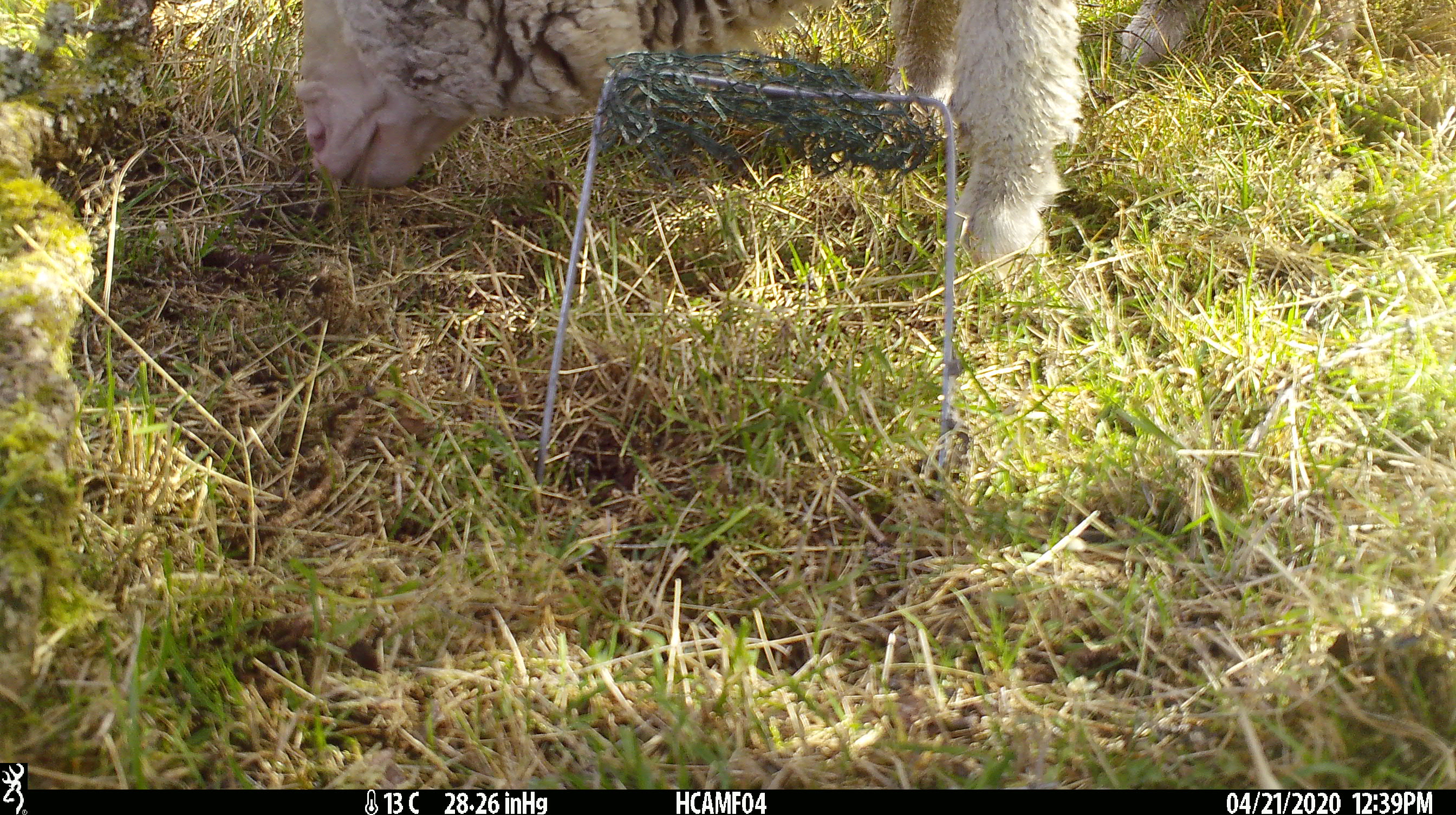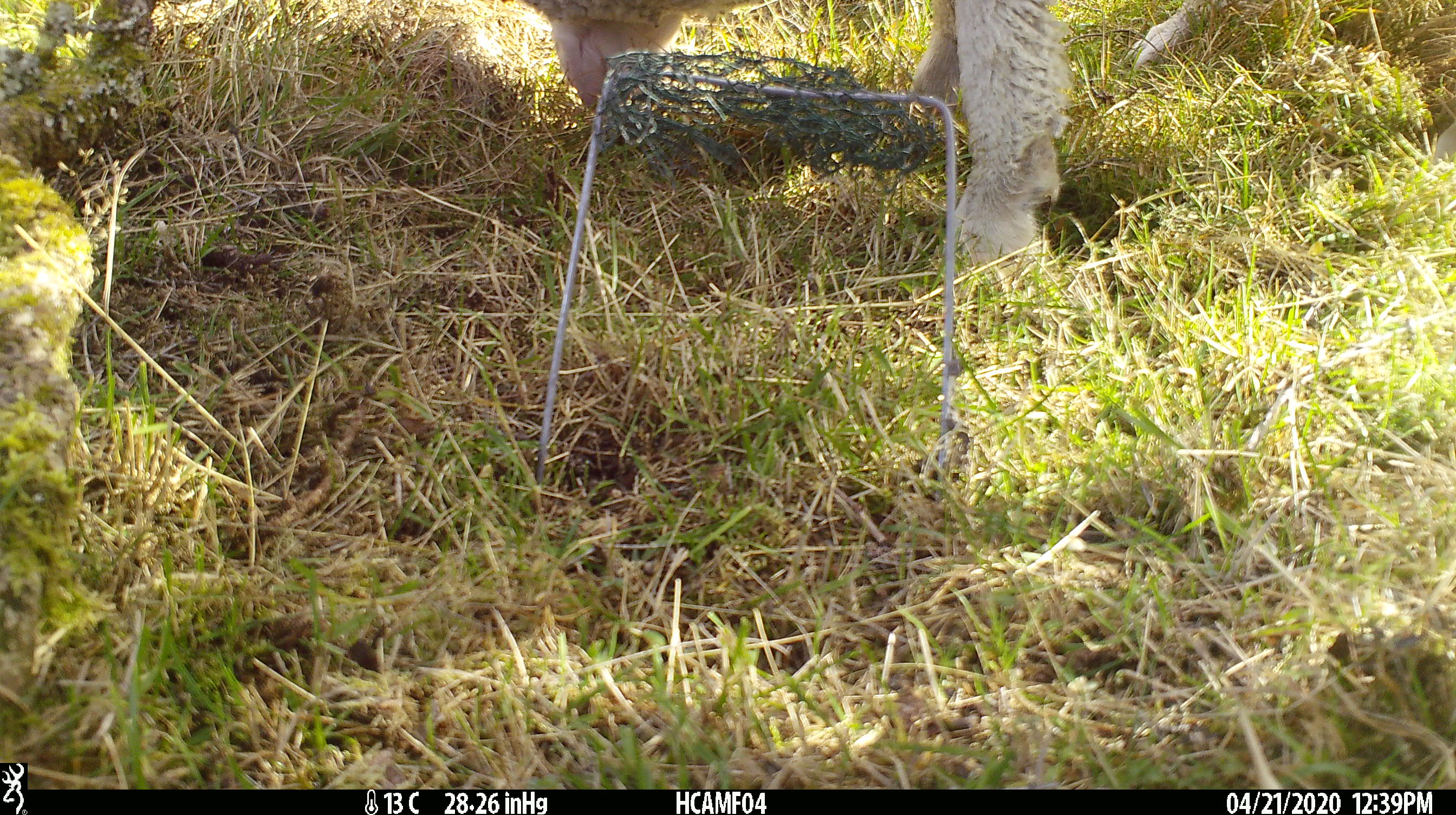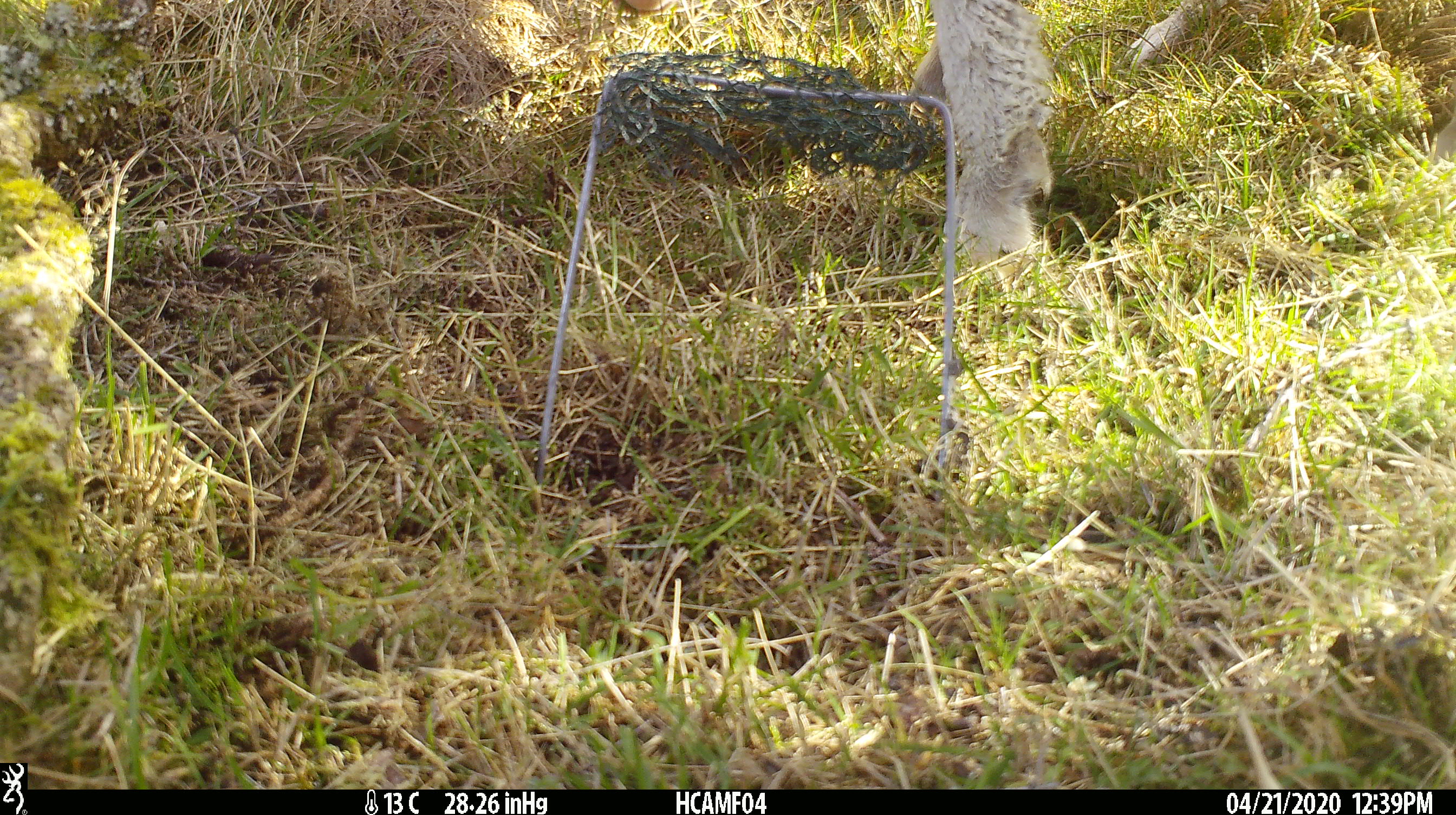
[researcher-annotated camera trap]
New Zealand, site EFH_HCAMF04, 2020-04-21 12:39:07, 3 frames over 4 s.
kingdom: Animalia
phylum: Chordata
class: Mammalia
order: Artiodactyla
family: Bovidae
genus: Ovis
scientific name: Ovis aries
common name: domestic sheep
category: sheep